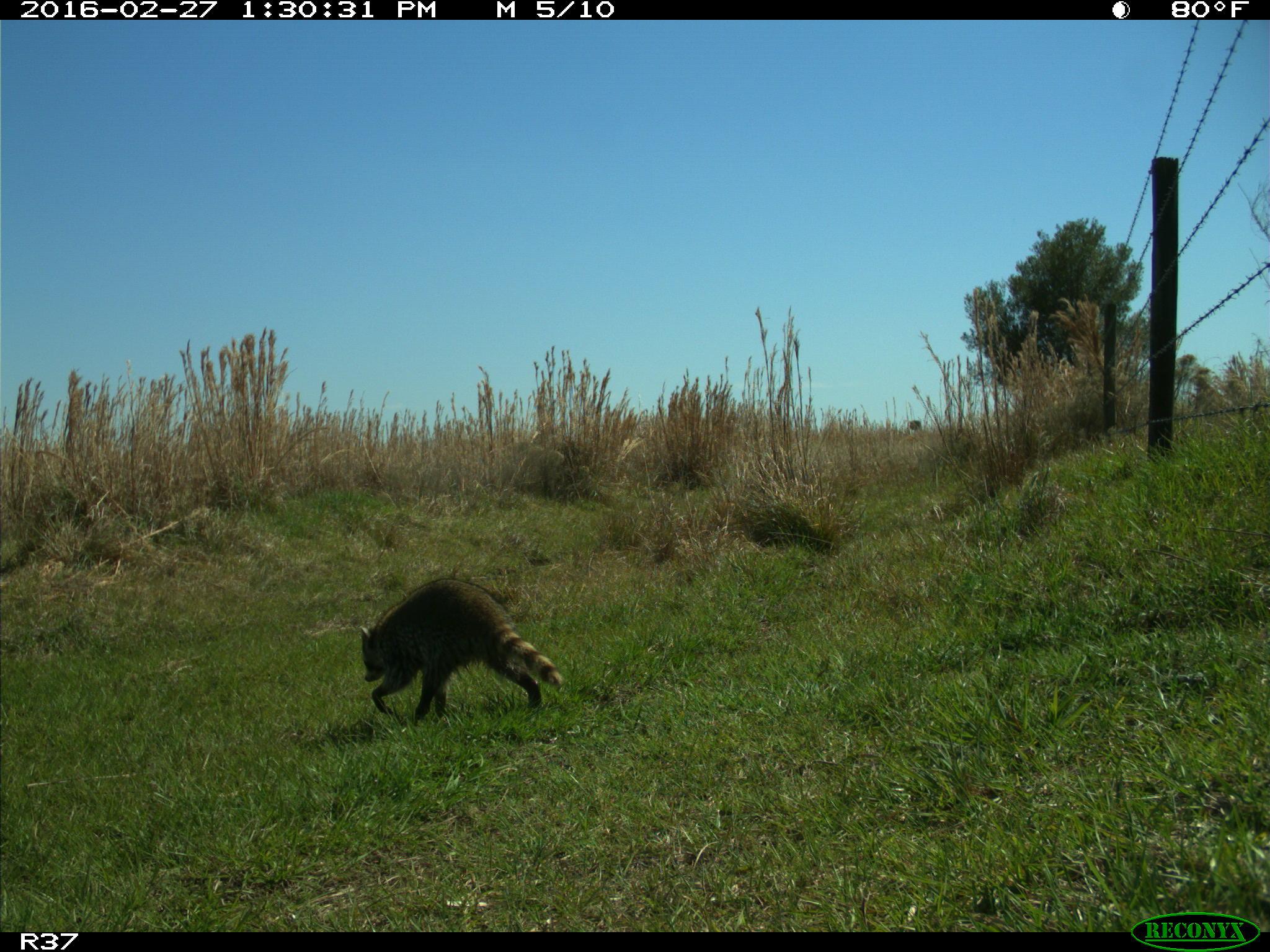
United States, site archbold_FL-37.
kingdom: Animalia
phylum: Chordata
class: Mammalia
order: Carnivora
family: Procyonidae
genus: Procyon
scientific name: Procyon lotor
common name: common raccoon